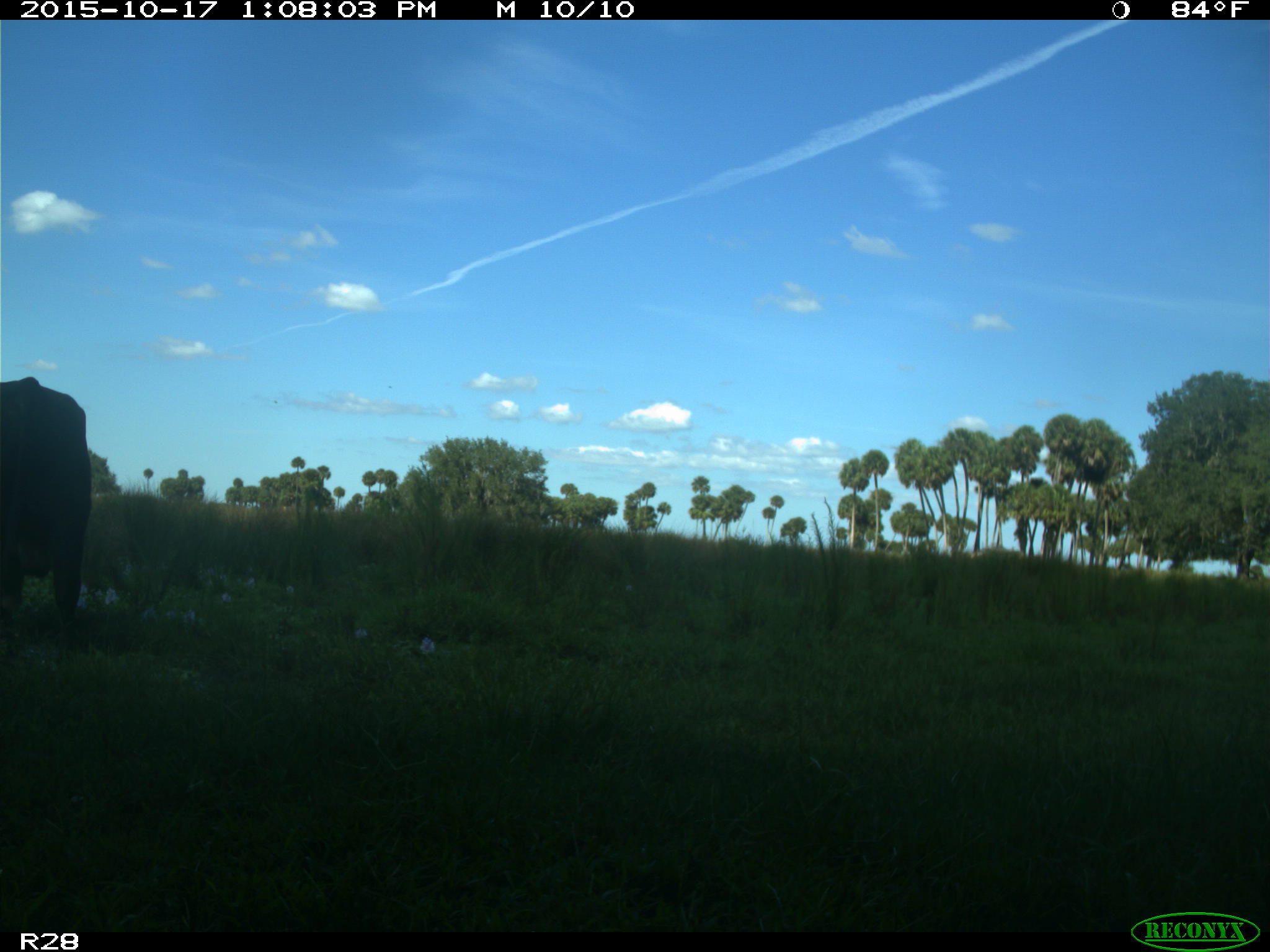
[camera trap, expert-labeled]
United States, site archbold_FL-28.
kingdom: Animalia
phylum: Chordata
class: Mammalia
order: Artiodactyla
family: Bovidae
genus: Bos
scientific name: Bos taurus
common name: domestic cow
Bos taurus (domestic cow).